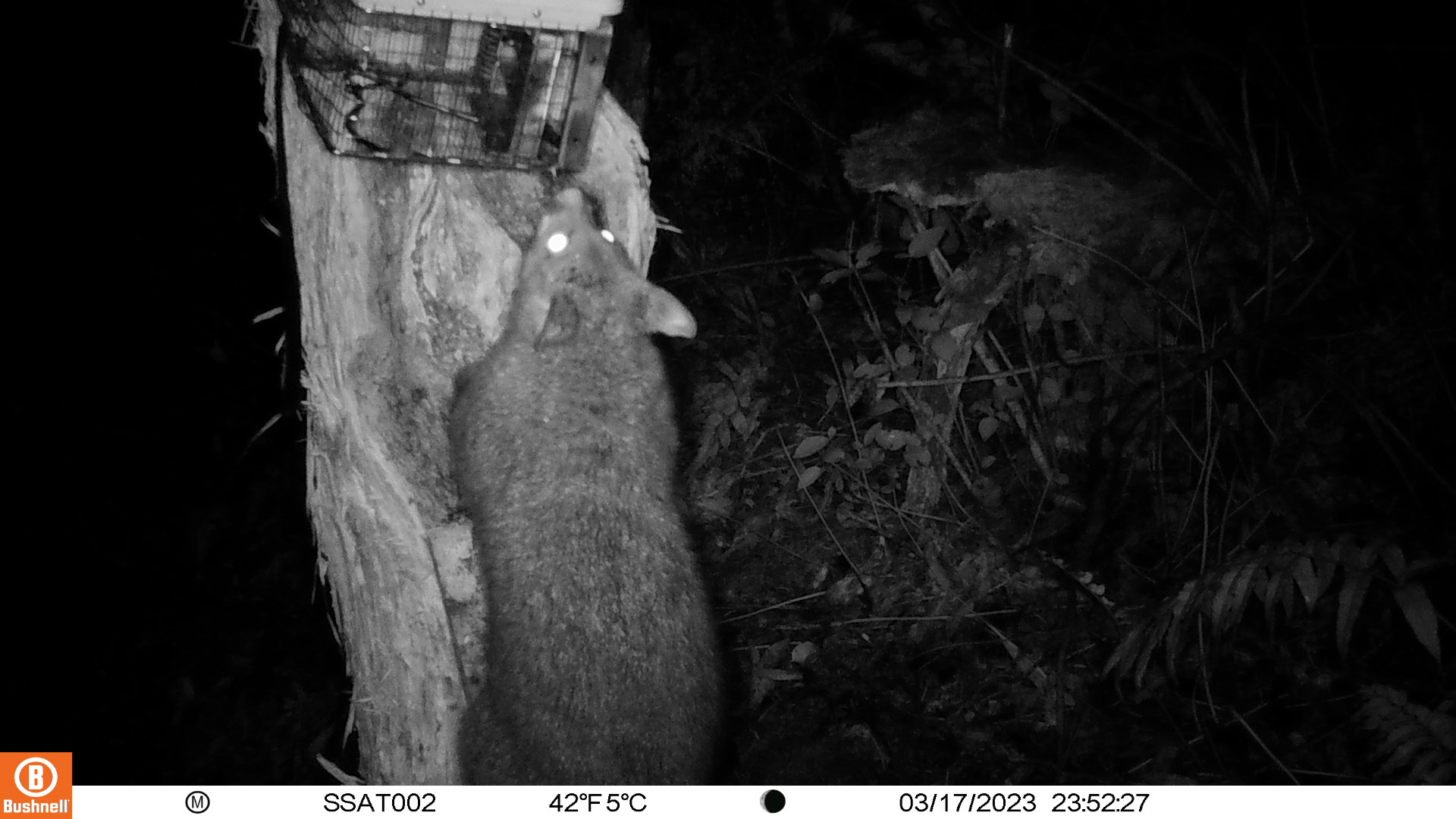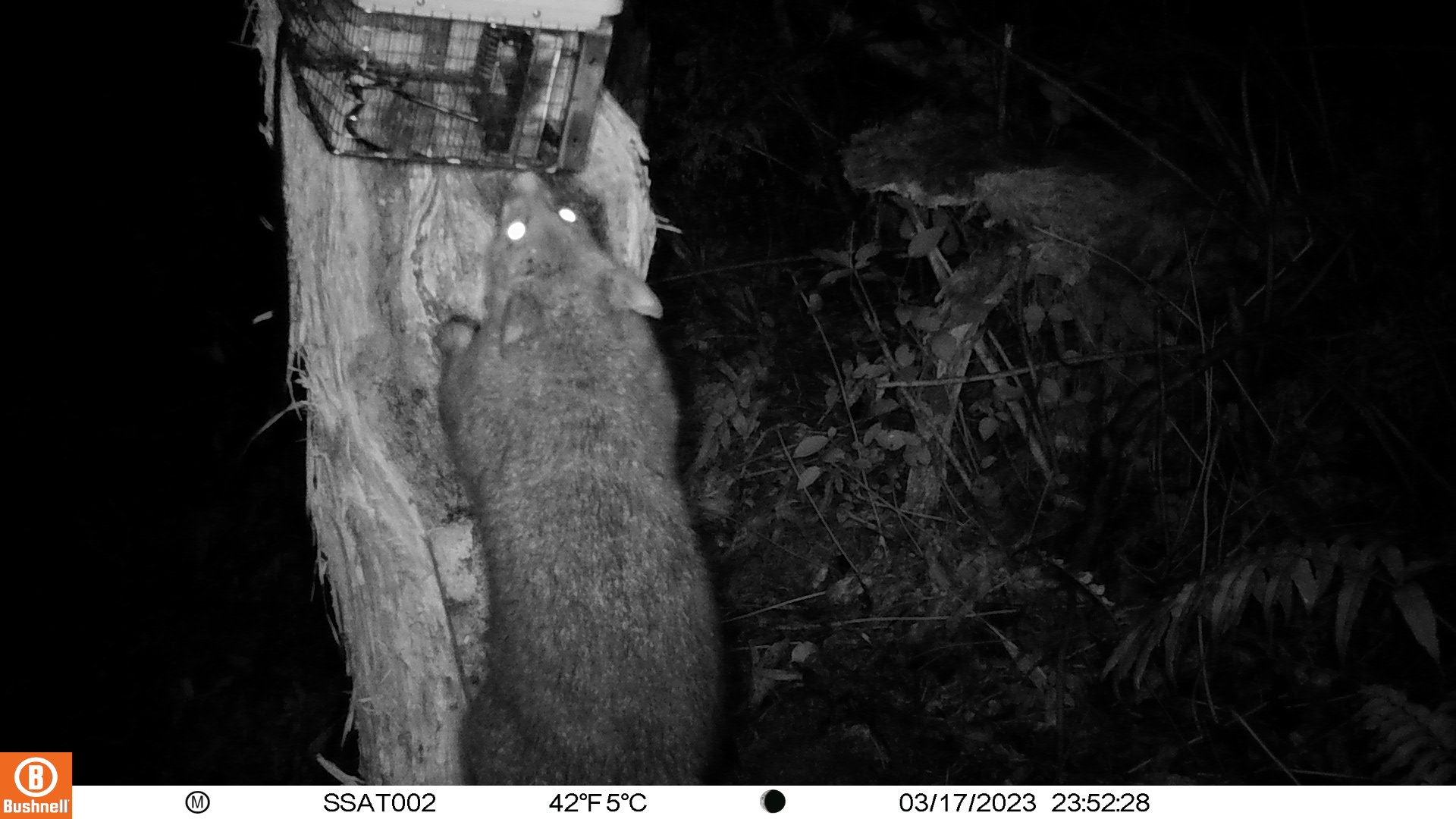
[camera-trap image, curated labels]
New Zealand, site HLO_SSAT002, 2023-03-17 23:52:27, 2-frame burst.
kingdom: Animalia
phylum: Chordata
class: Mammalia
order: Diprotodontia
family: Phalangeridae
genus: Trichosurus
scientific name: Trichosurus vulpecula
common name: common brushtail possum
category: possum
Possum (common brushtail possum) (Trichosurus vulpecula).